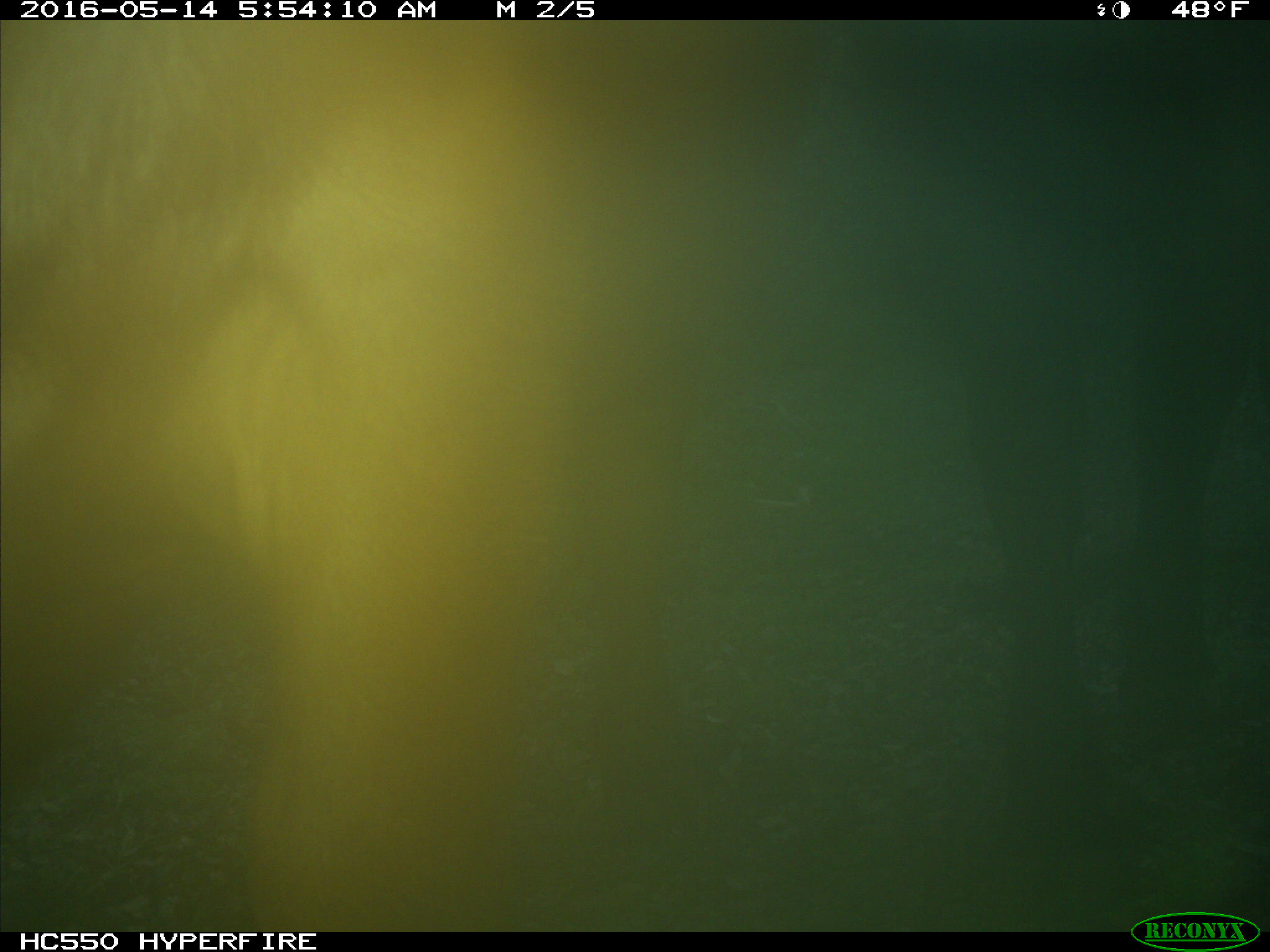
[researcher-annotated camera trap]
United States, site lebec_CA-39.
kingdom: Animalia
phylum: Chordata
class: Mammalia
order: Artiodactyla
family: Bovidae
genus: Bos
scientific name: Bos taurus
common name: domestic cow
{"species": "Bos taurus (domestic cow)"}